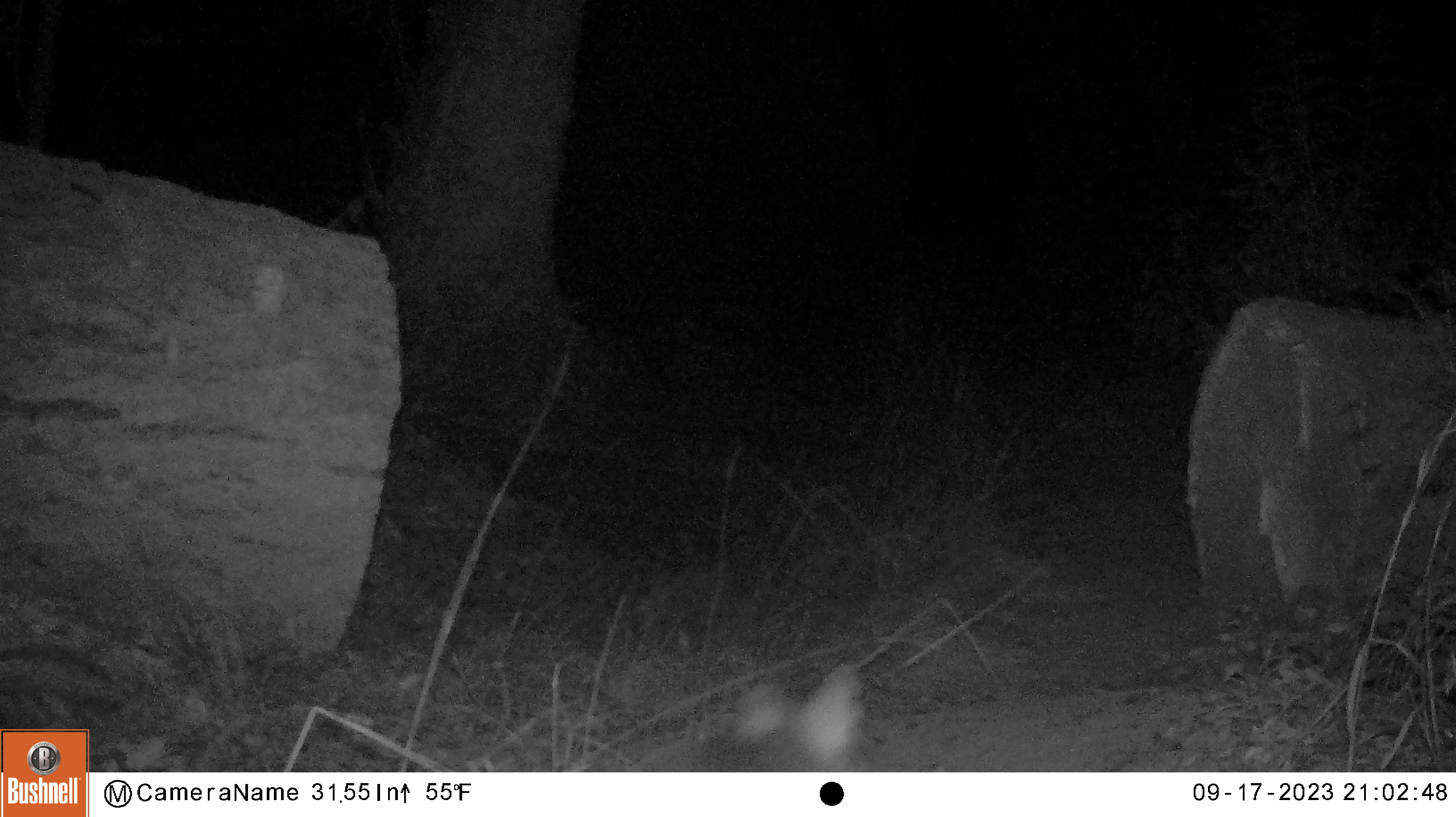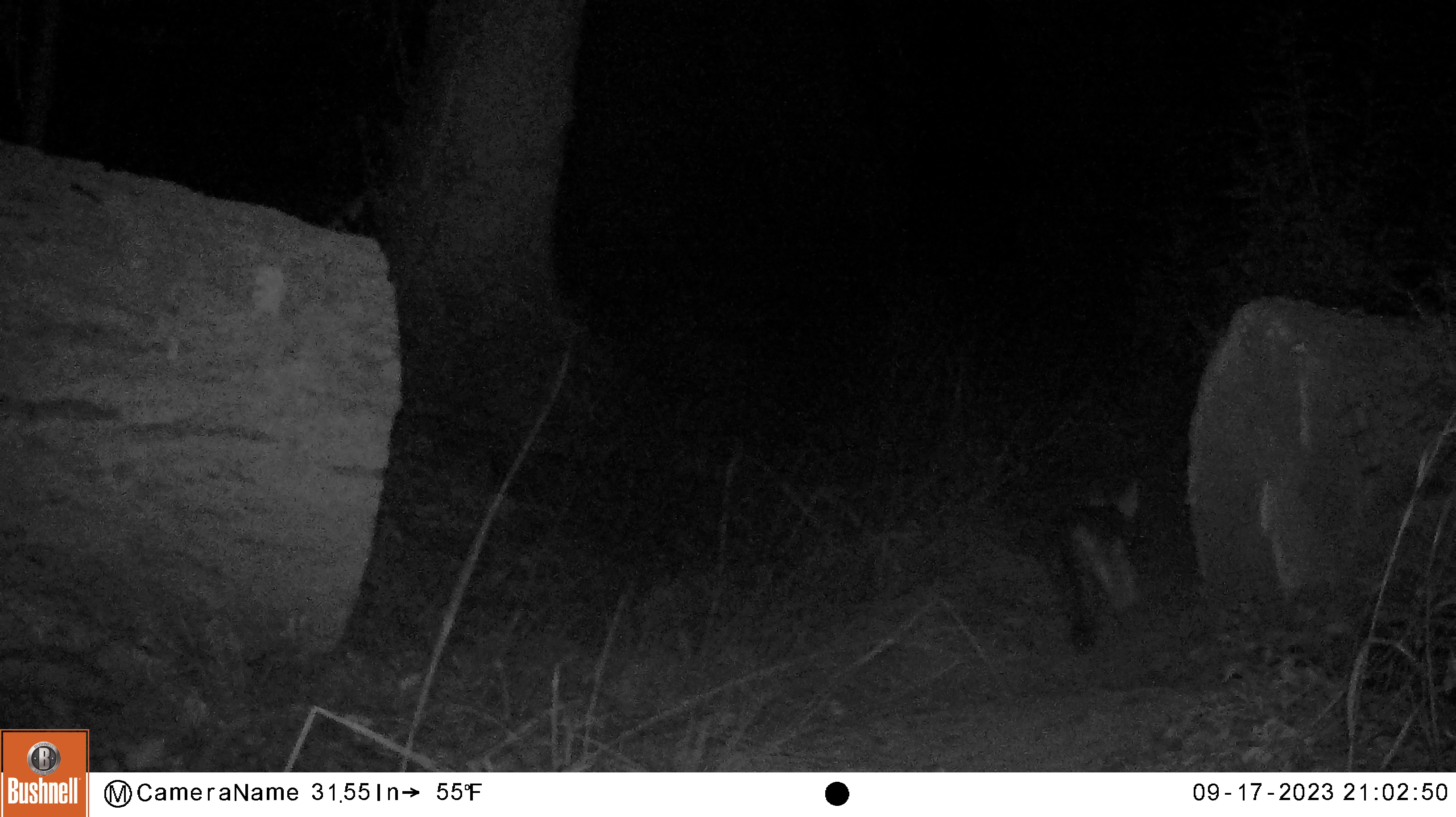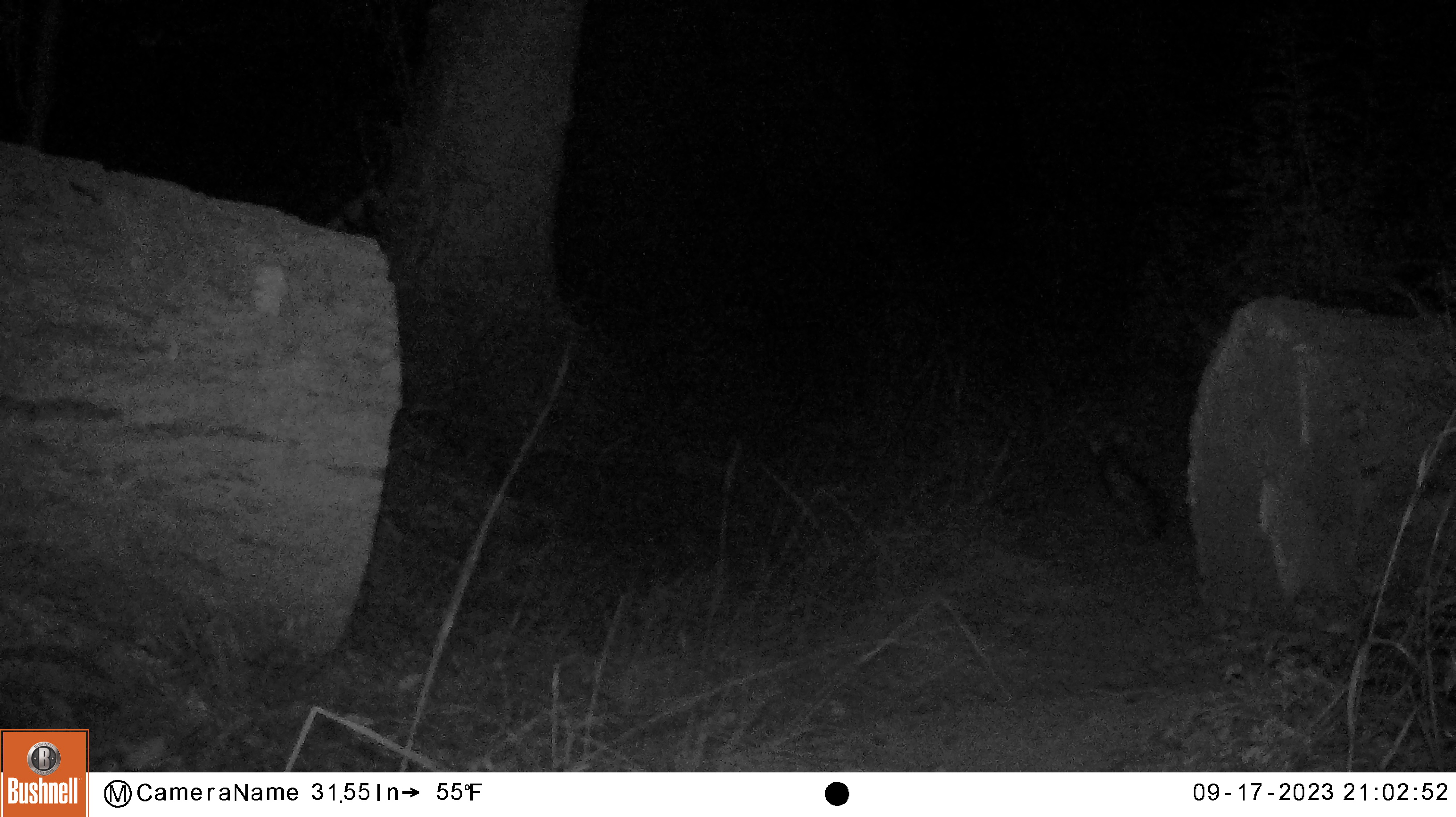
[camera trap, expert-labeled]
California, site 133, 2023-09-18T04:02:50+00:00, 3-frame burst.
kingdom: Animalia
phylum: Chordata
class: Mammalia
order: Carnivora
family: Canidae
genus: Urocyon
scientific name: Urocyon cinereoargenteus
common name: gray fox